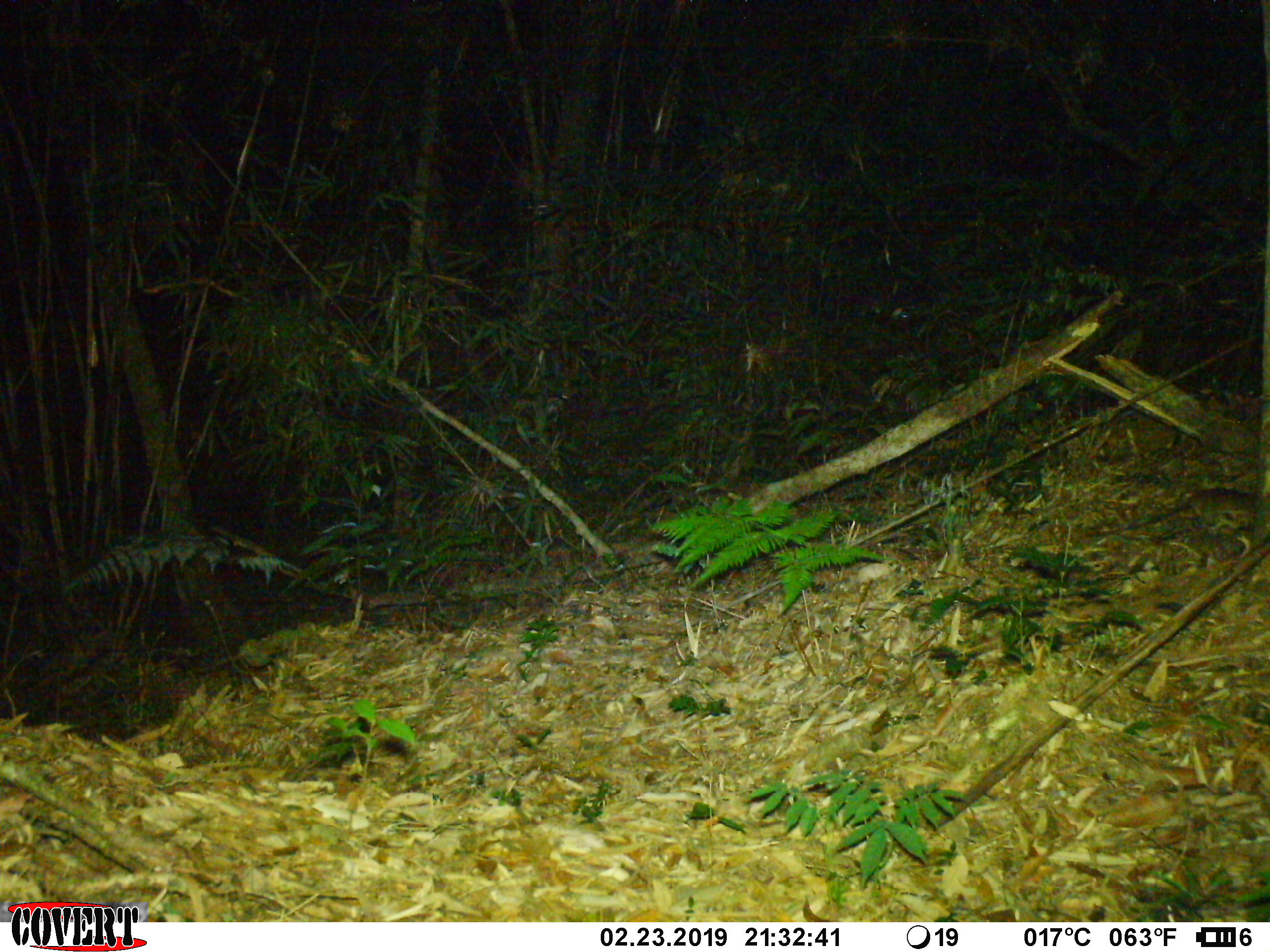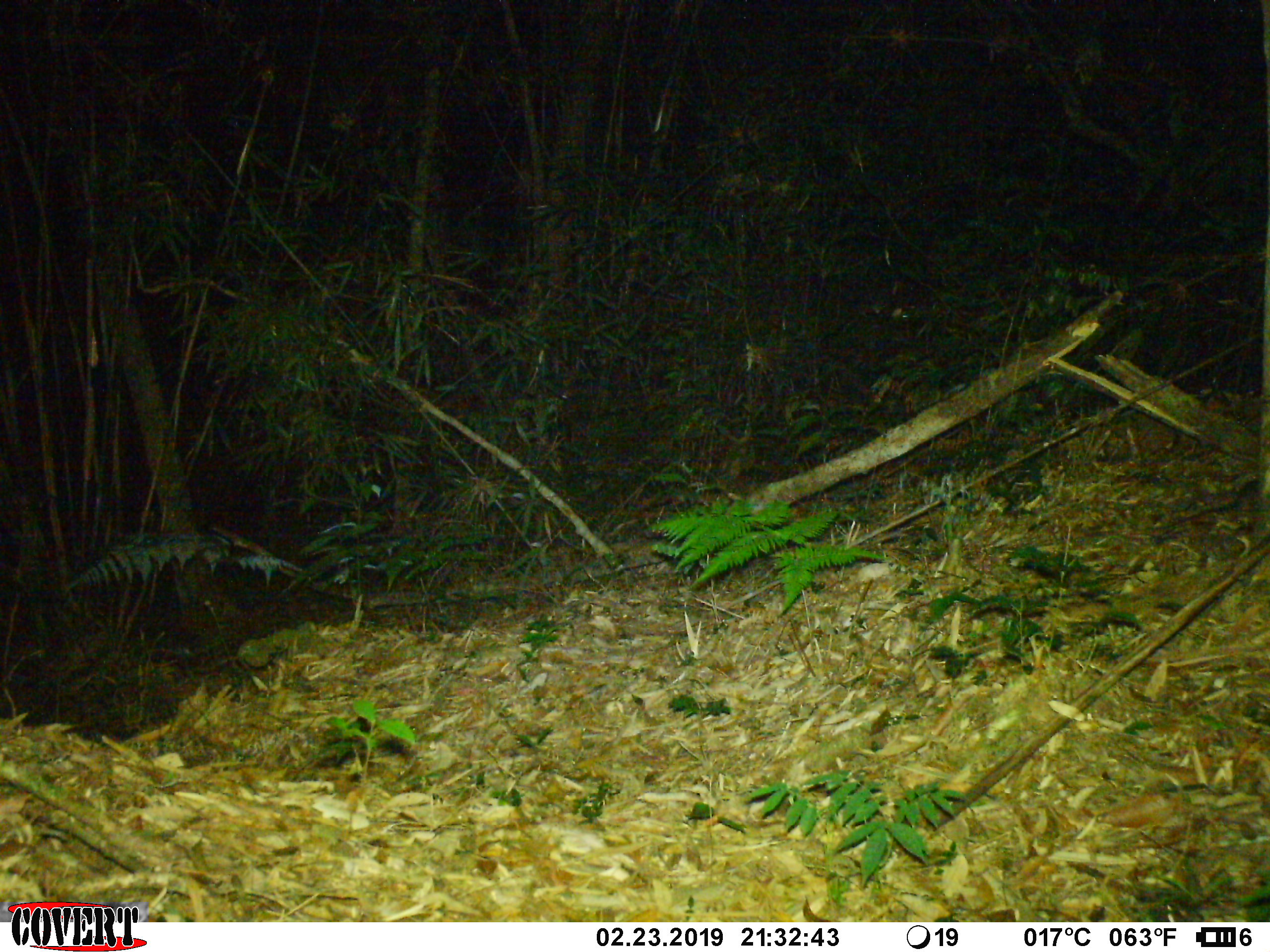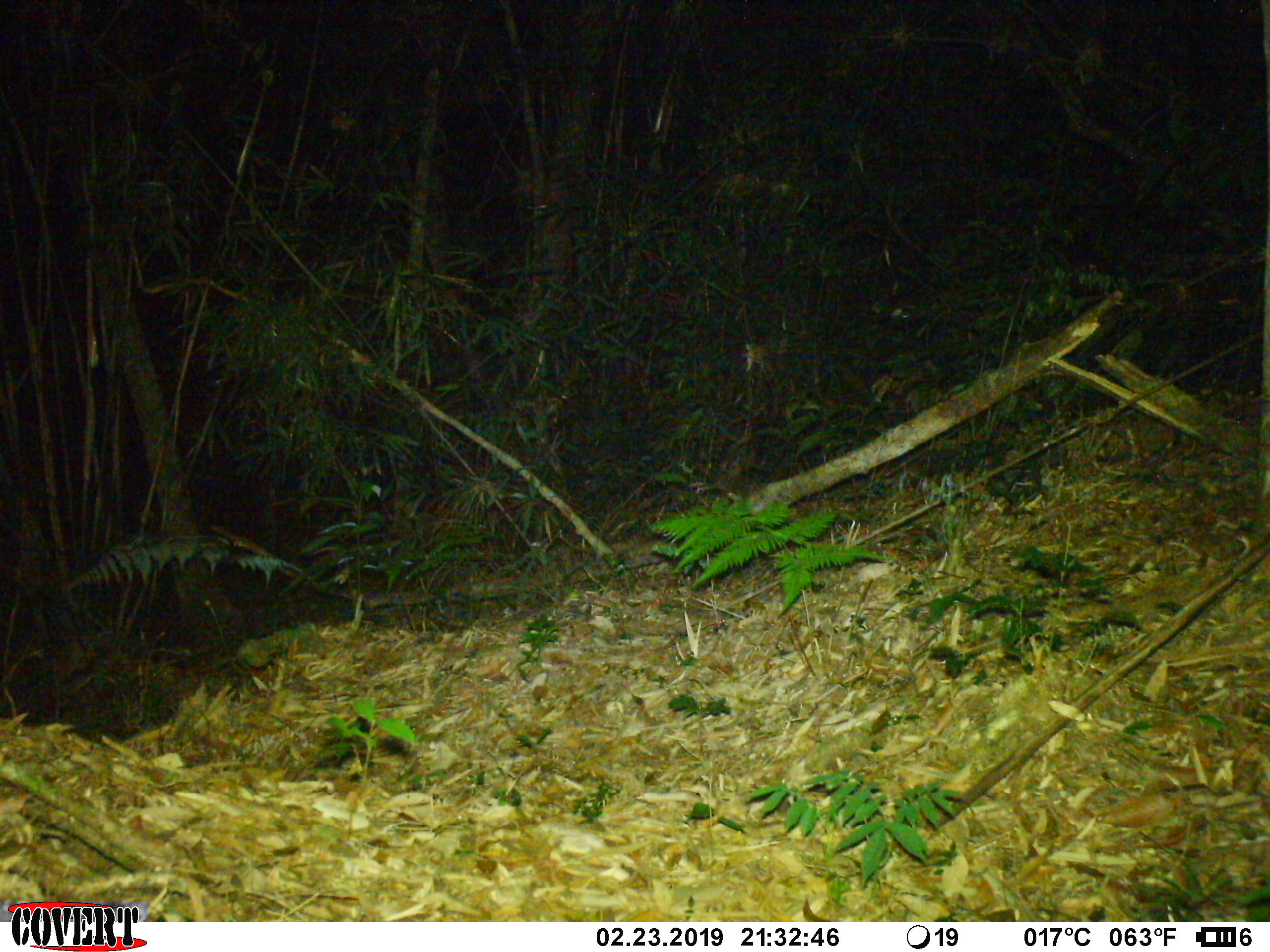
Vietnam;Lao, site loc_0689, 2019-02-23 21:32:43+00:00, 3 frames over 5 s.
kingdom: Animalia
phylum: Chordata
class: Mammalia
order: Rodentia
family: Muridae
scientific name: Muridae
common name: old-world mice and rats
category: unidentified murid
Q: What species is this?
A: Unidentified murid (old-world mice and rats) (Muridae).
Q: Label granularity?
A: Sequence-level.